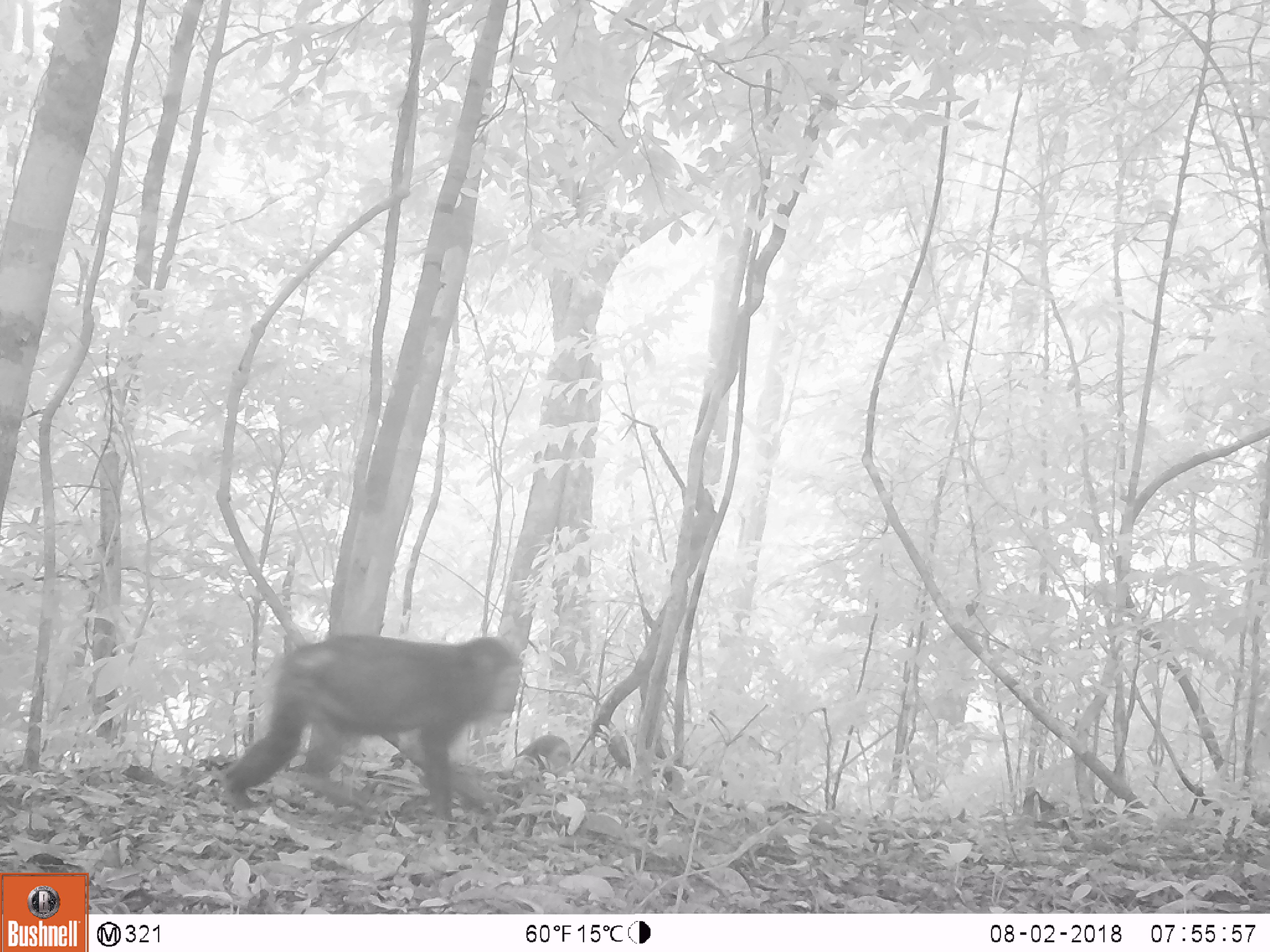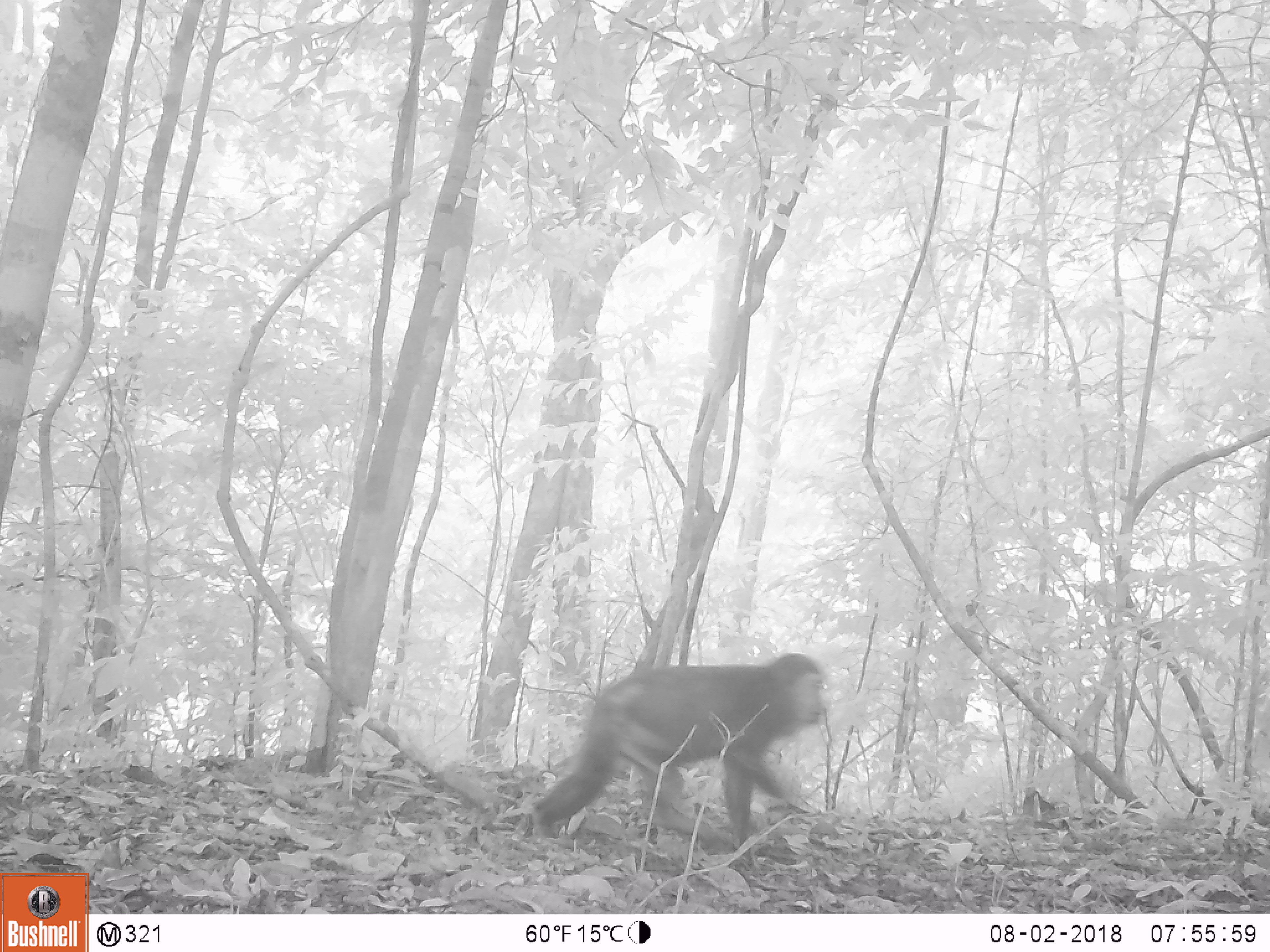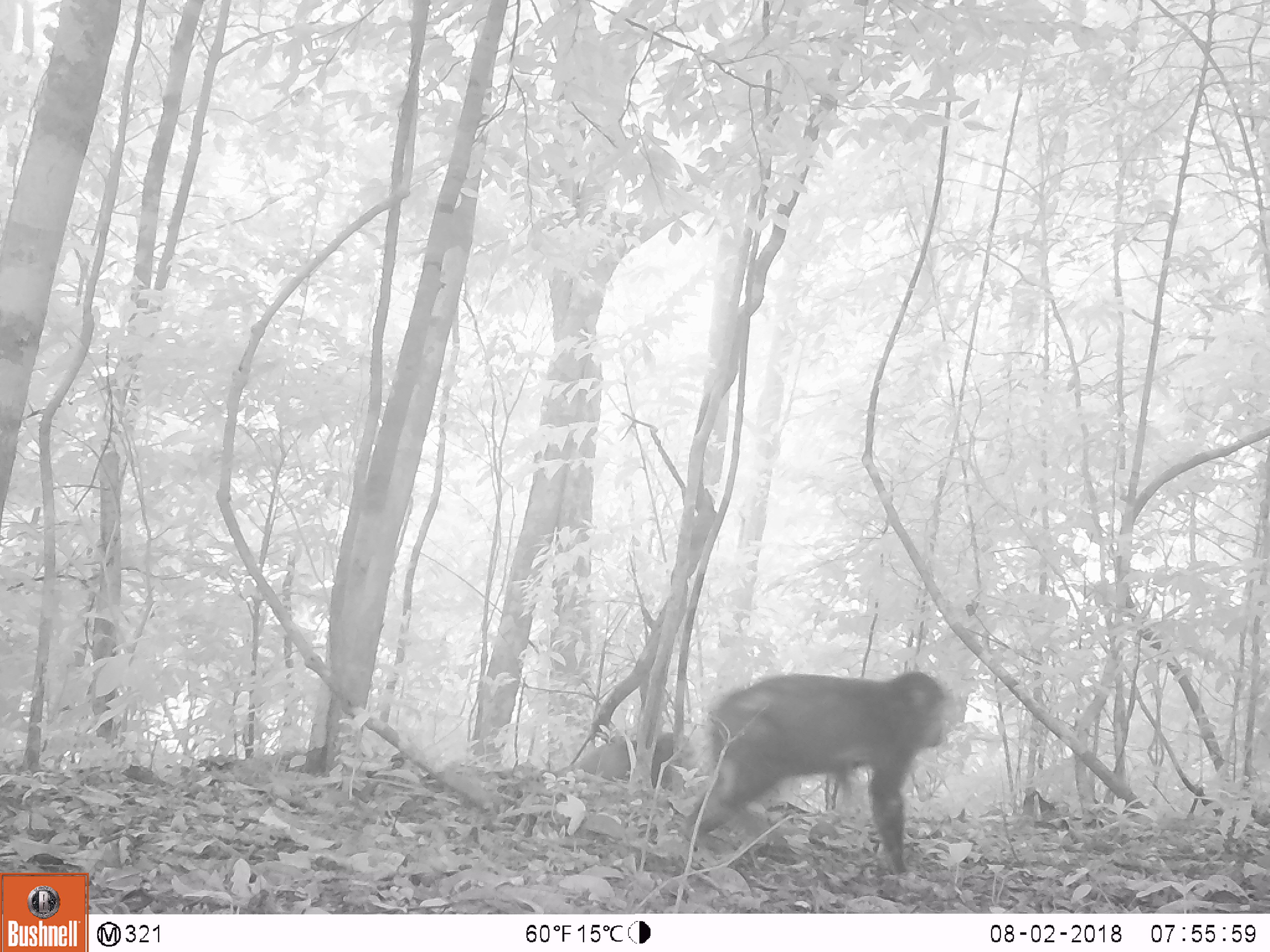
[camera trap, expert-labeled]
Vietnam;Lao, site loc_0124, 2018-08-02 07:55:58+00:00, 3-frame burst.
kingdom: Animalia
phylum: Chordata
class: Mammalia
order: Primates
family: Cercopithecidae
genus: Macaca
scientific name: Macaca arctoides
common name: stump-tailed macaque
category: stump tailed macaque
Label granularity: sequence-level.